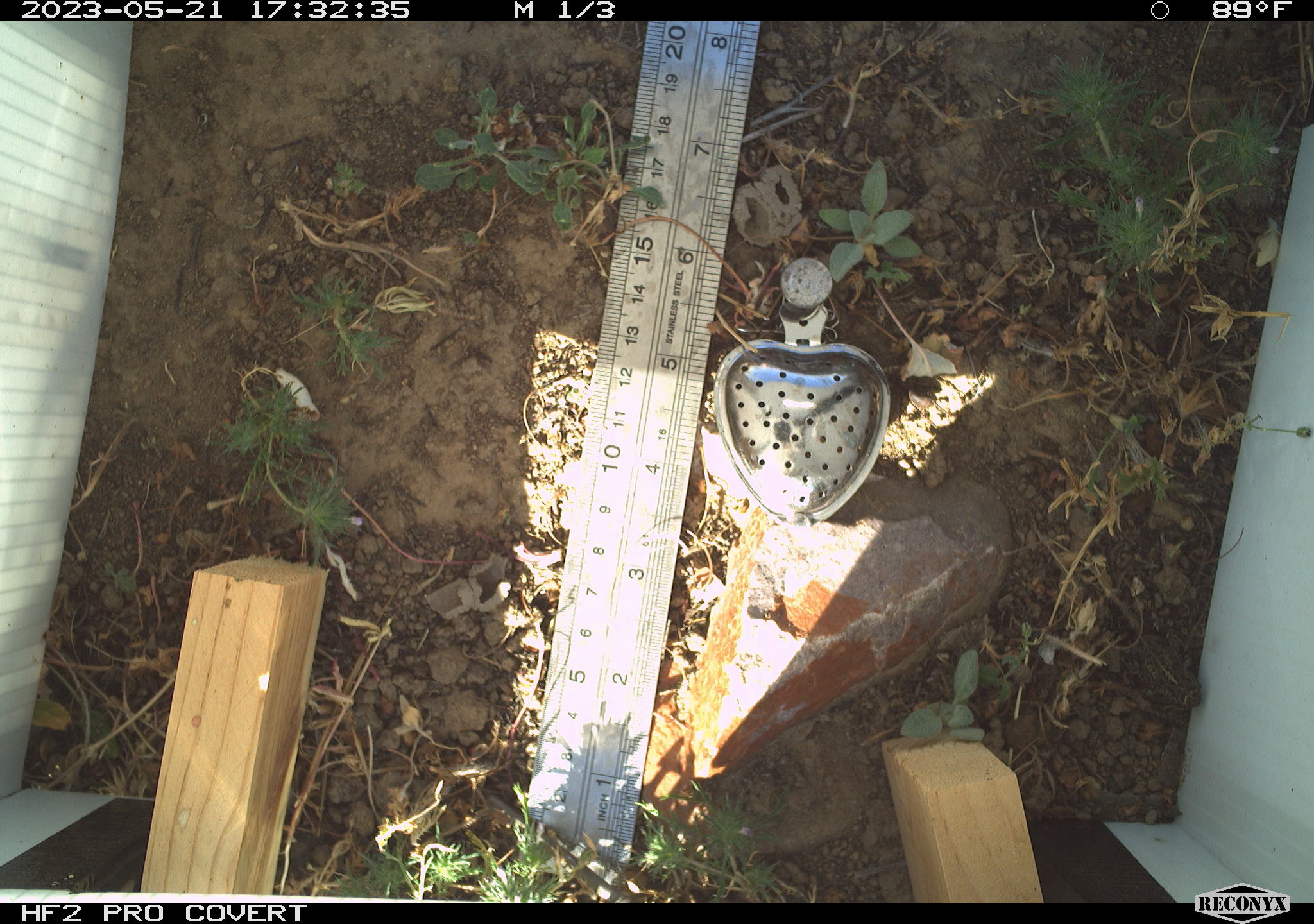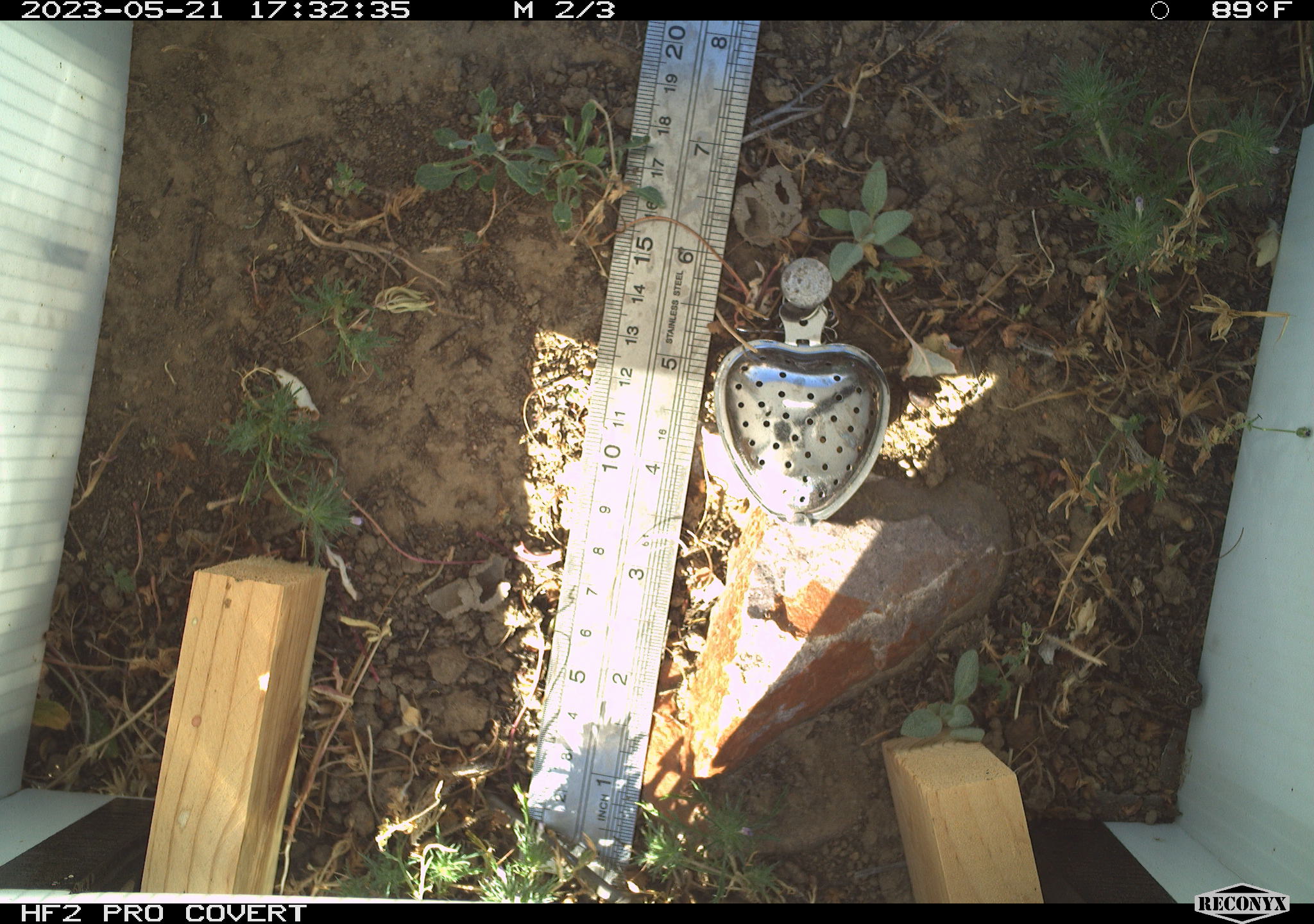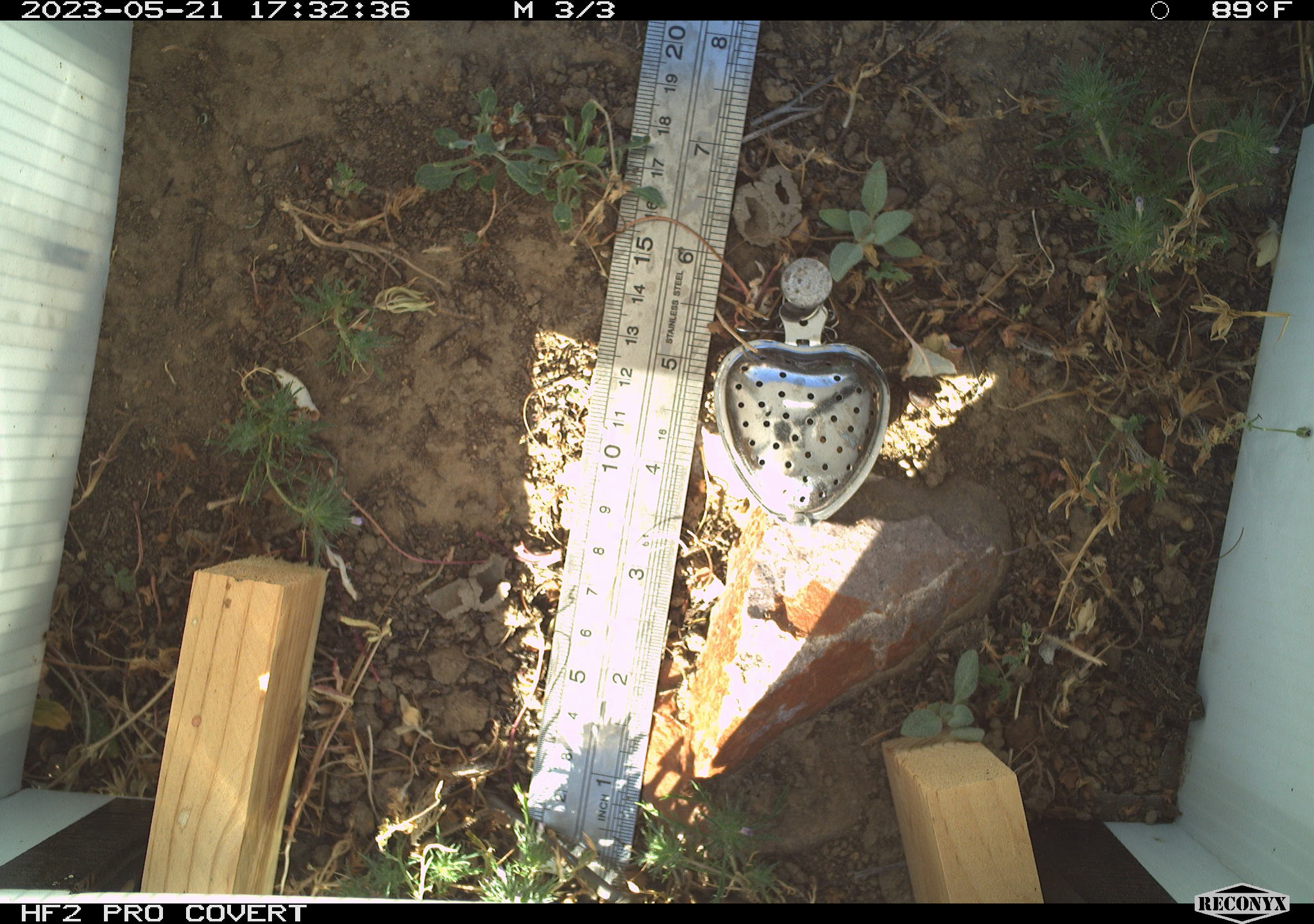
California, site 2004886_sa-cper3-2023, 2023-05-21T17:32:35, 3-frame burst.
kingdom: Animalia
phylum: Chordata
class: Amphibia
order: Anura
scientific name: Anura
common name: frogs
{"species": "frogs (Anura)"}